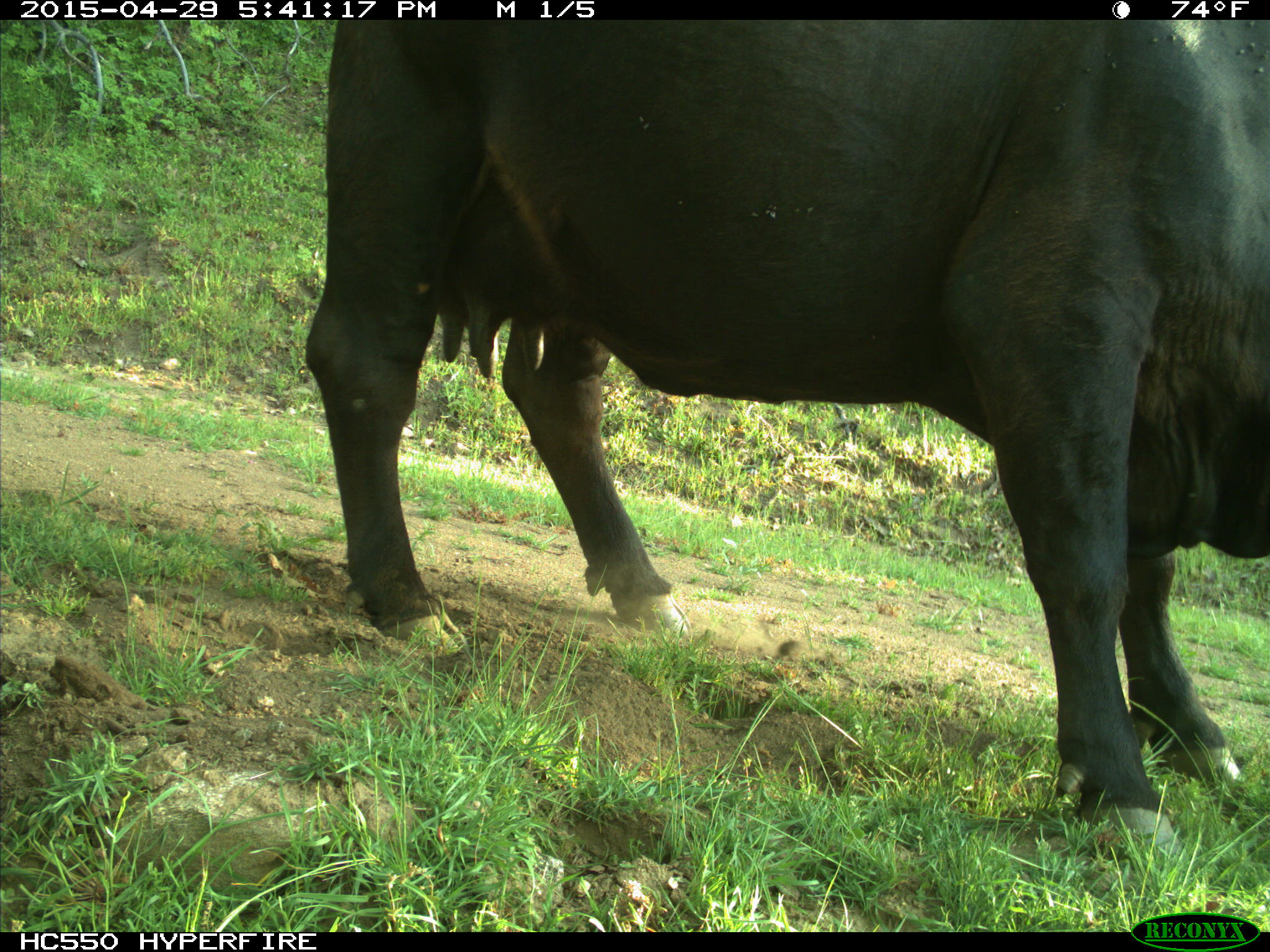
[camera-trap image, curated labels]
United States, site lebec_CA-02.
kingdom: Animalia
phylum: Chordata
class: Mammalia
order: Artiodactyla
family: Bovidae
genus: Bos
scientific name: Bos taurus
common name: domestic cow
Bos taurus (domestic cow).